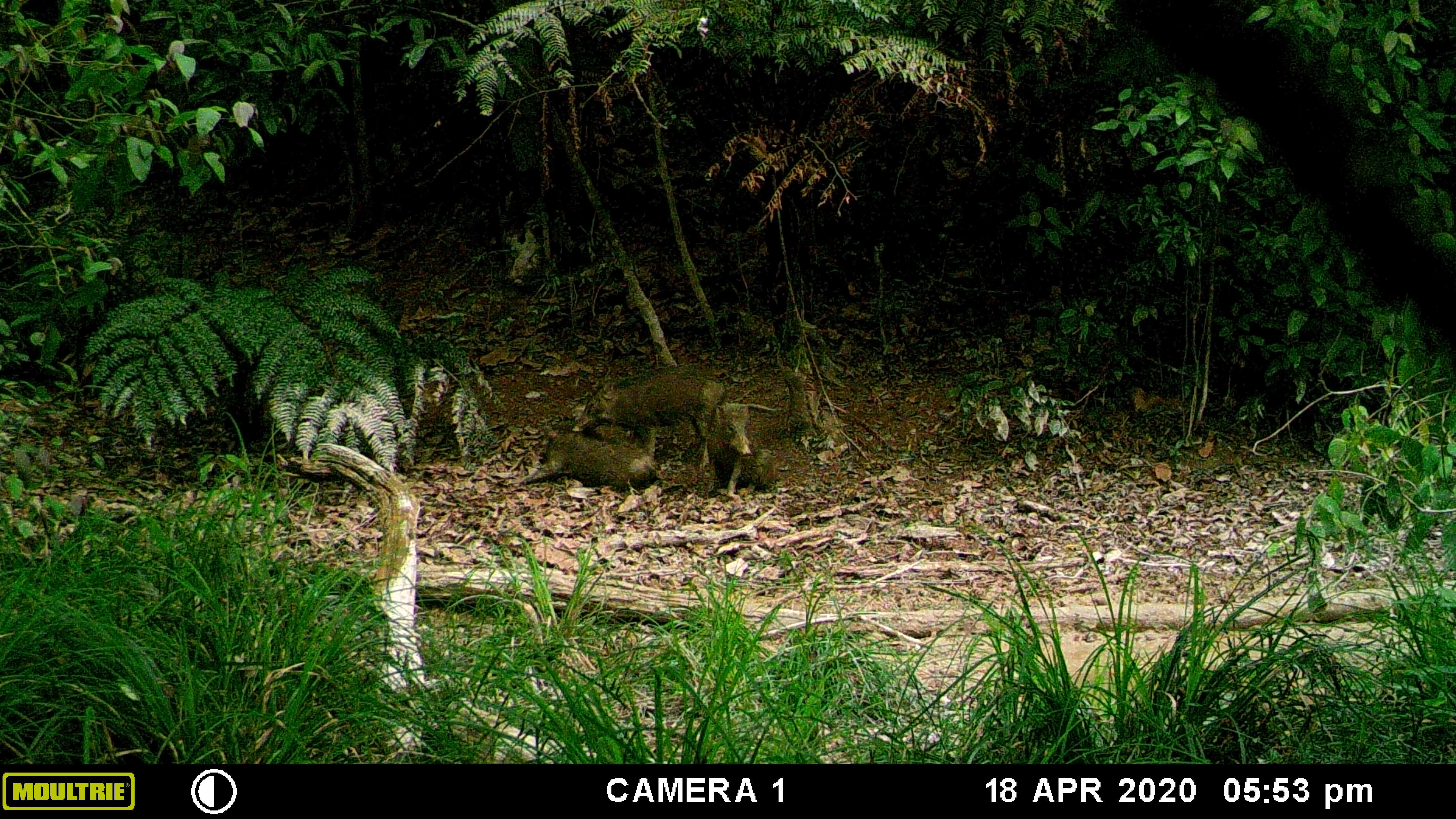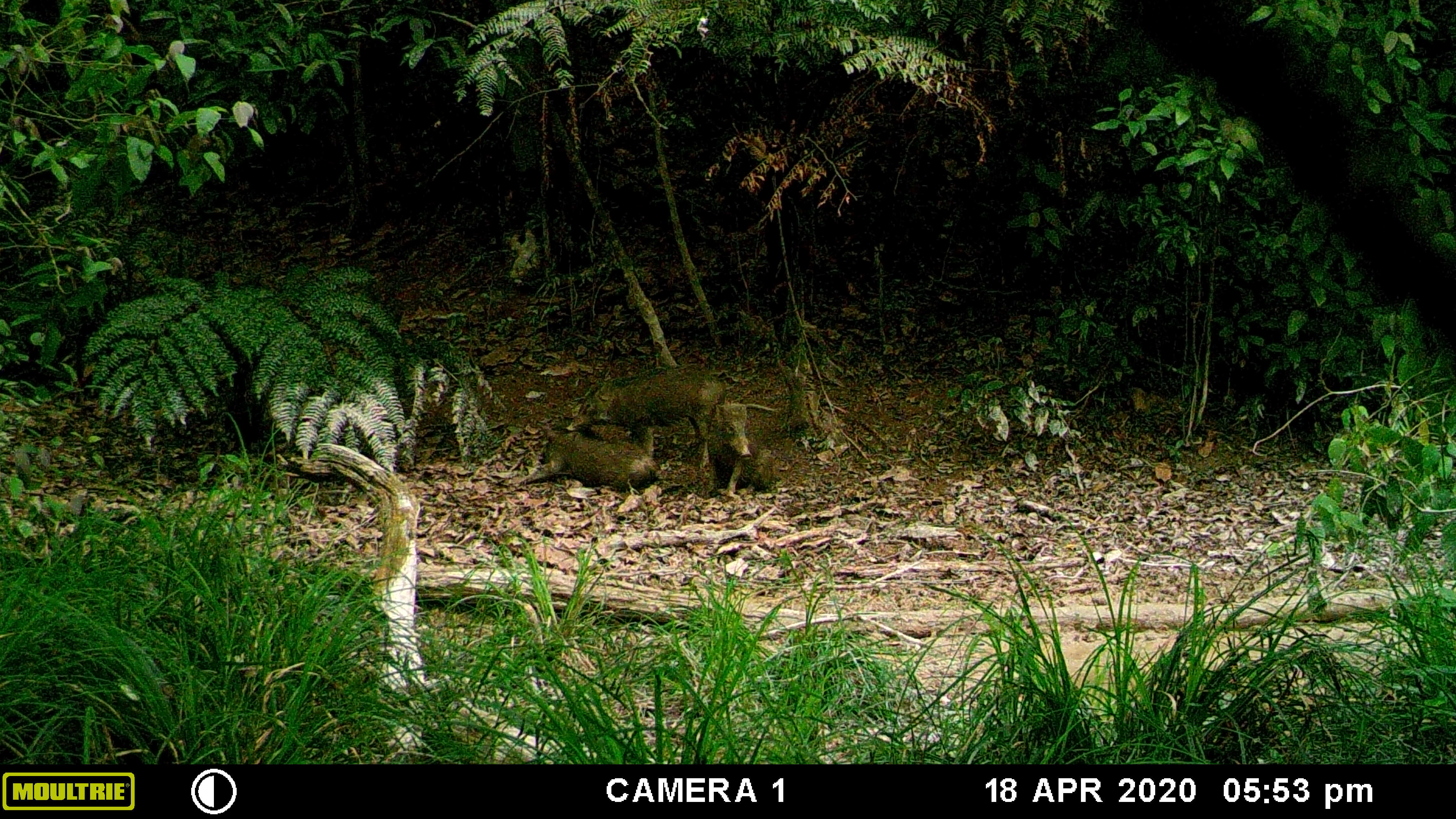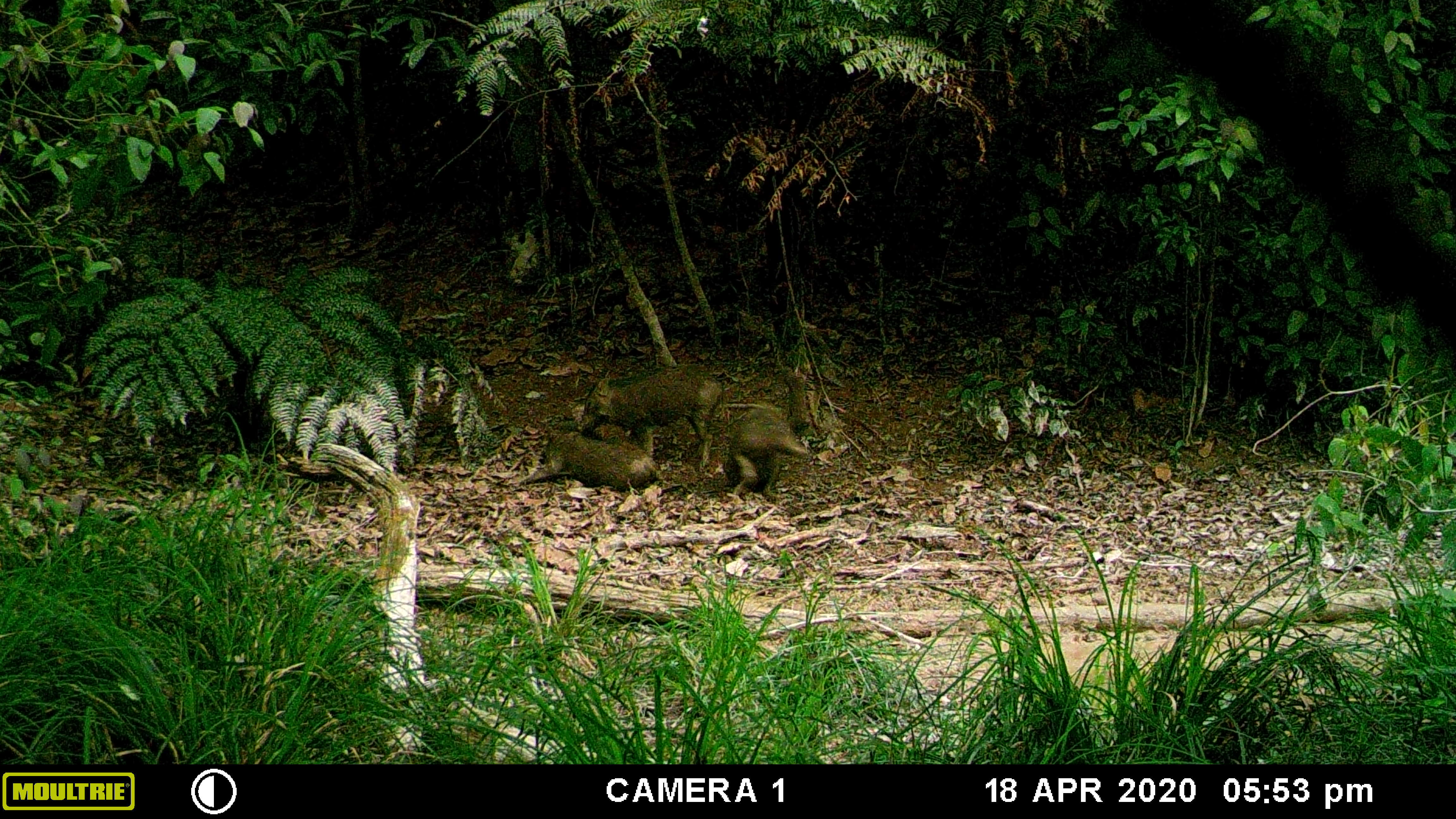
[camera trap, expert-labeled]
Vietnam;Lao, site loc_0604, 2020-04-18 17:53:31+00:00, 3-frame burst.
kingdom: Animalia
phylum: Chordata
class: Mammalia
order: Artiodactyla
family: Suidae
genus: Sus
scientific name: Sus scrofa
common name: eurasian wild pig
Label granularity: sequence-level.